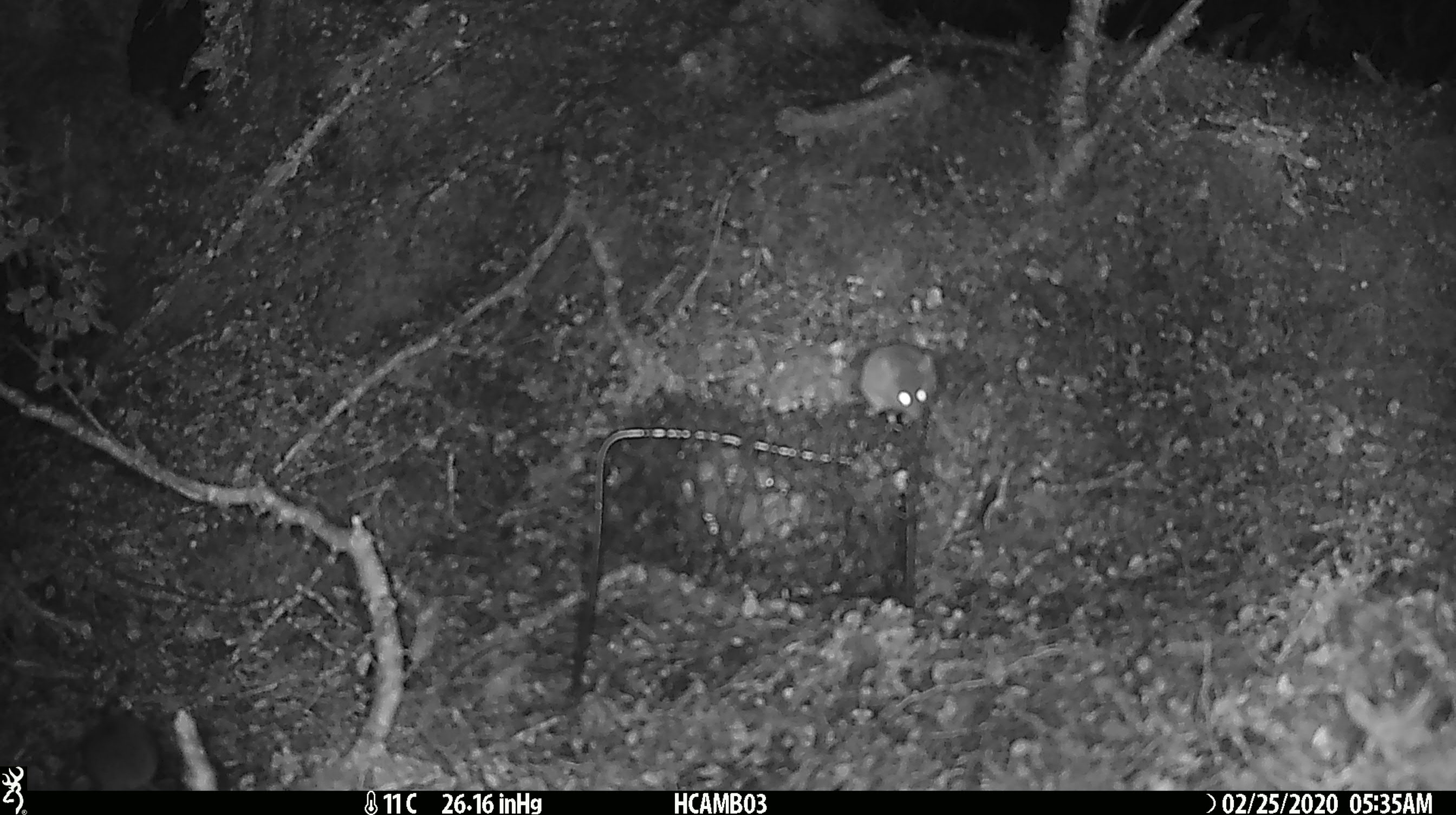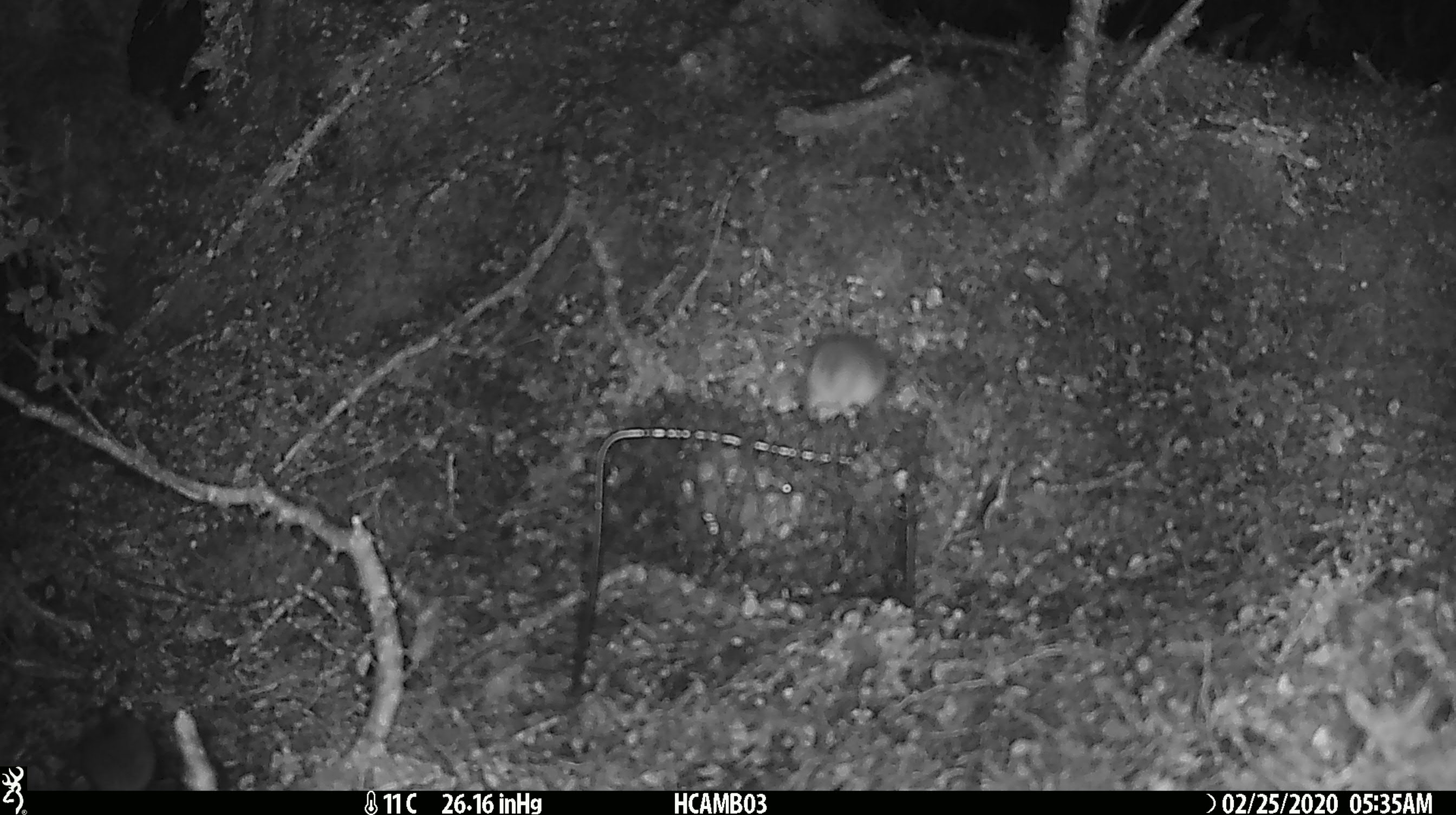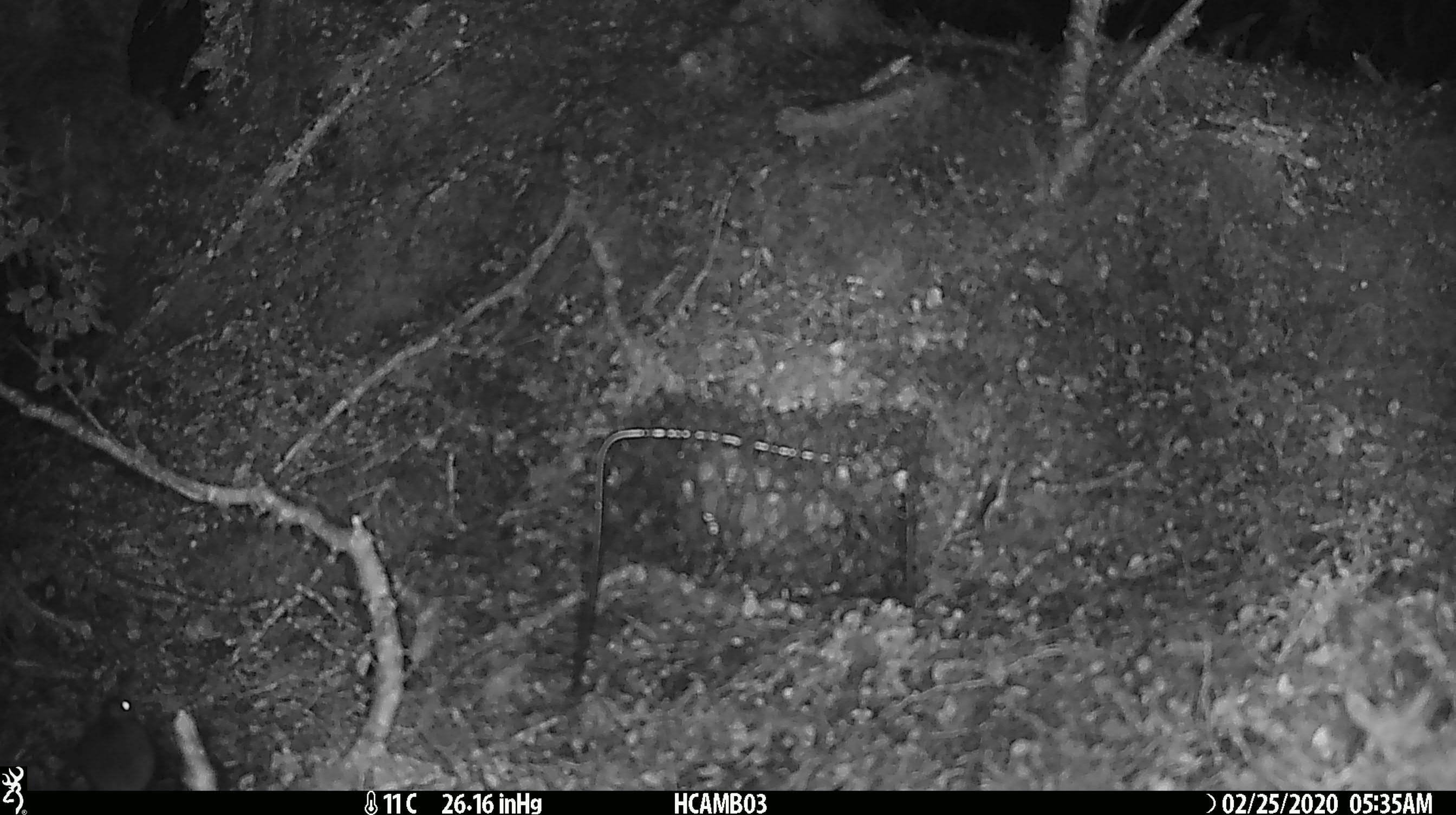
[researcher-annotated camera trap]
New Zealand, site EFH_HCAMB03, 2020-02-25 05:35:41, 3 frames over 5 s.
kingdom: Animalia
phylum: Chordata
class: Mammalia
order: Rodentia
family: Muridae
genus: Mus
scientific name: Mus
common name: mouse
Mouse (Mus).